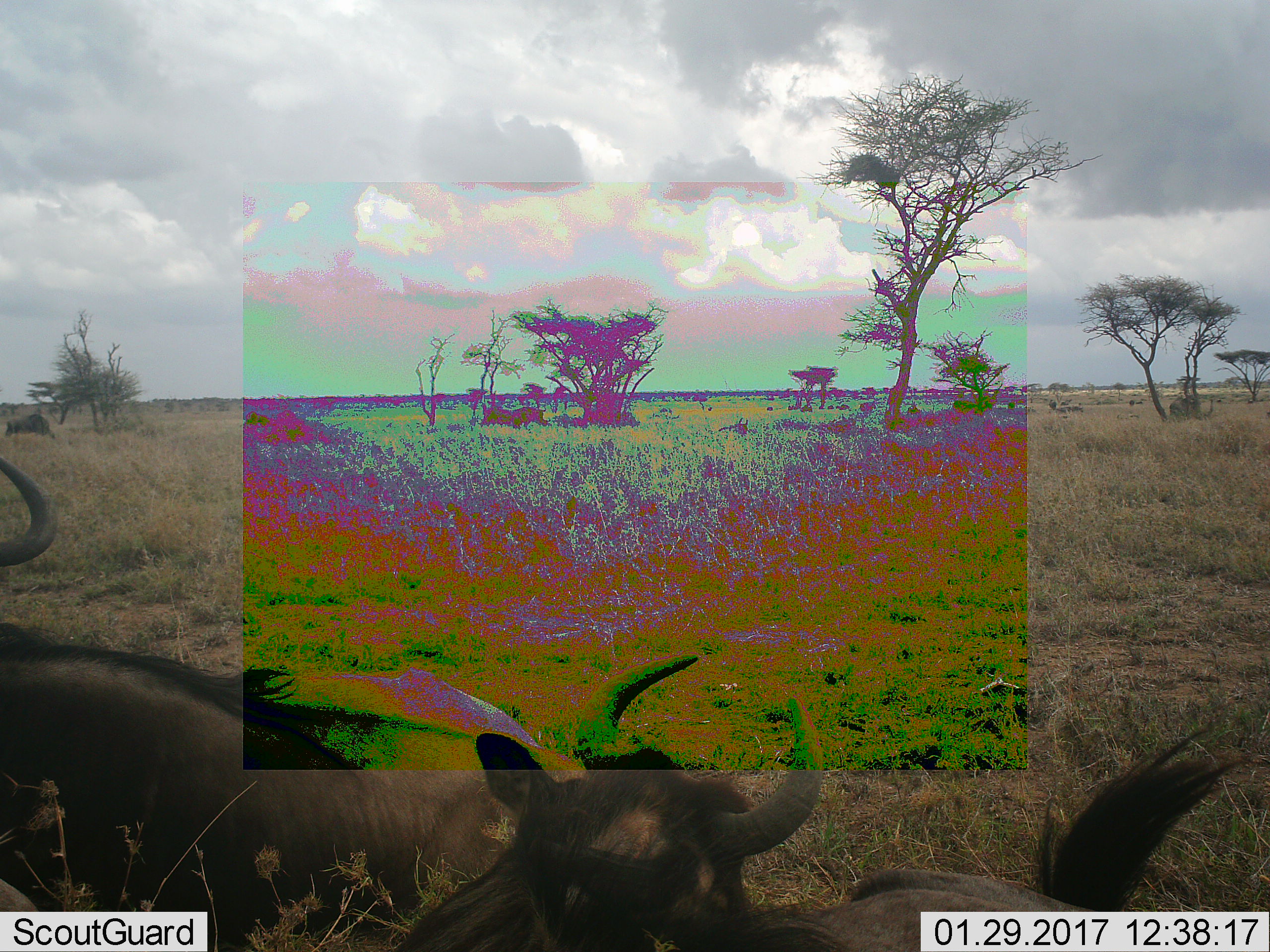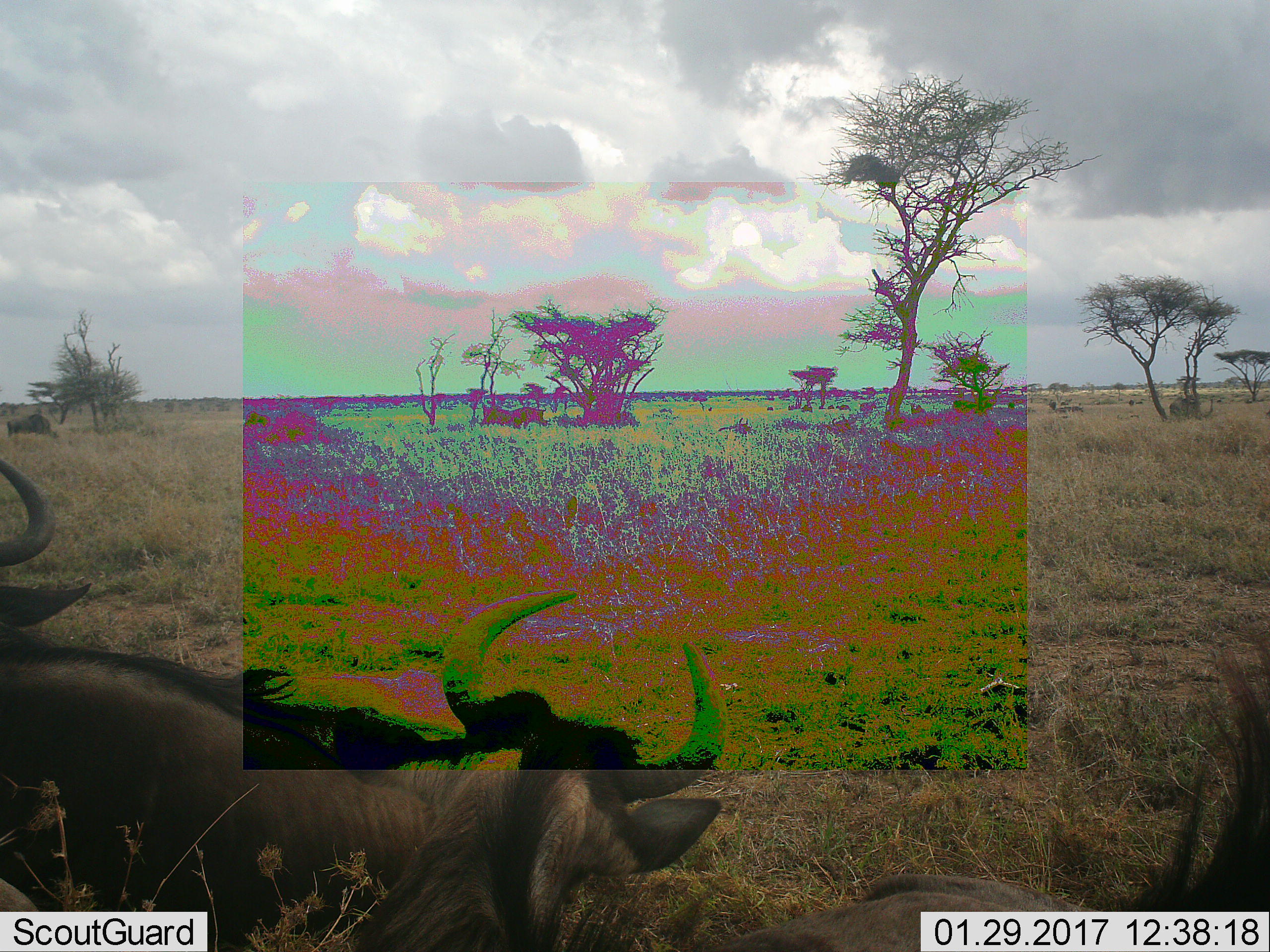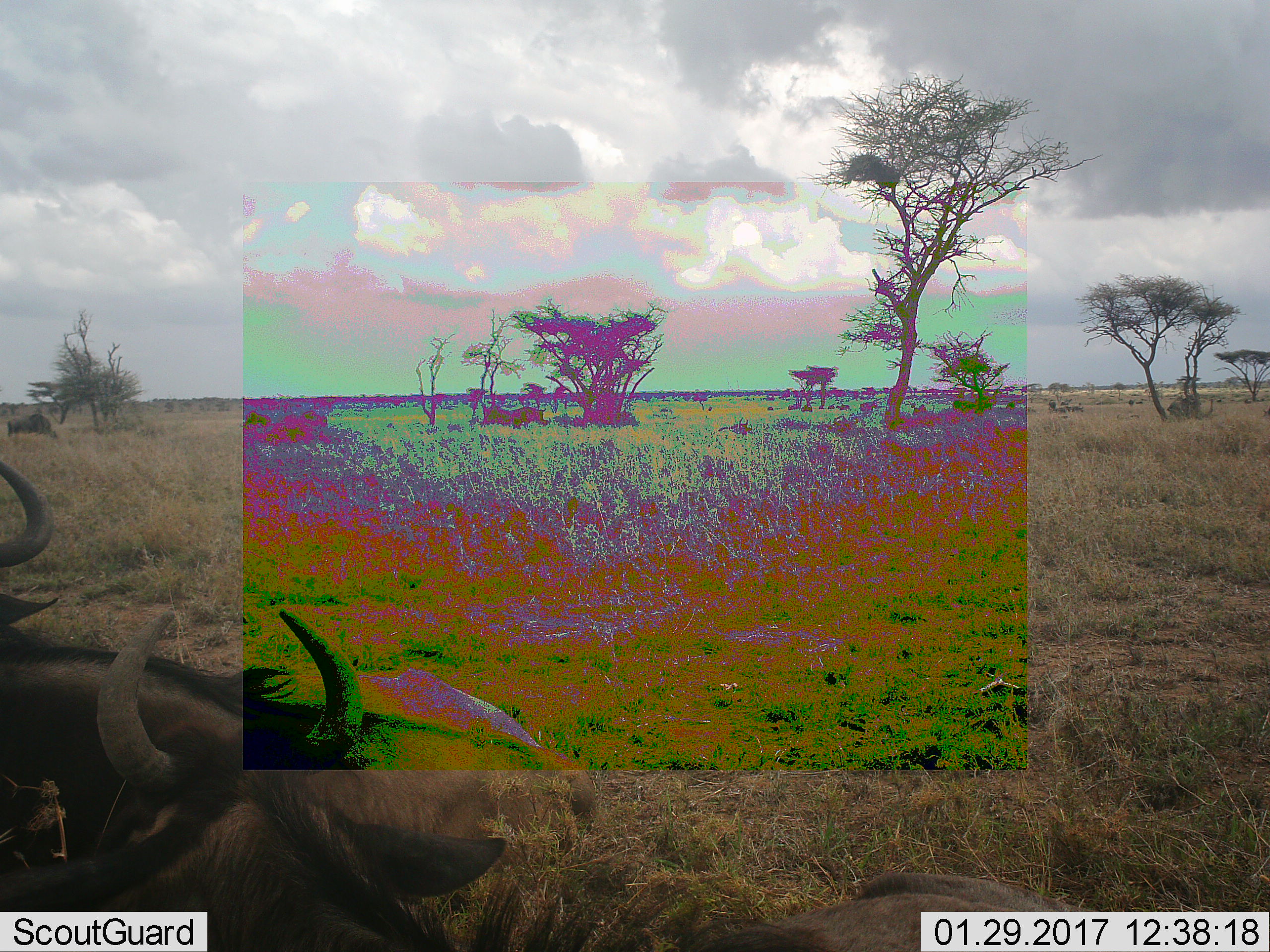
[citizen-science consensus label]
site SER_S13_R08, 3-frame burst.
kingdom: Animalia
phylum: Chordata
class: Mammalia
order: Artiodactyla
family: Bovidae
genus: Connochaetes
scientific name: Connochaetes taurinus taurinus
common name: blue wildebeest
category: wildebeestblue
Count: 4.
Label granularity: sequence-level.